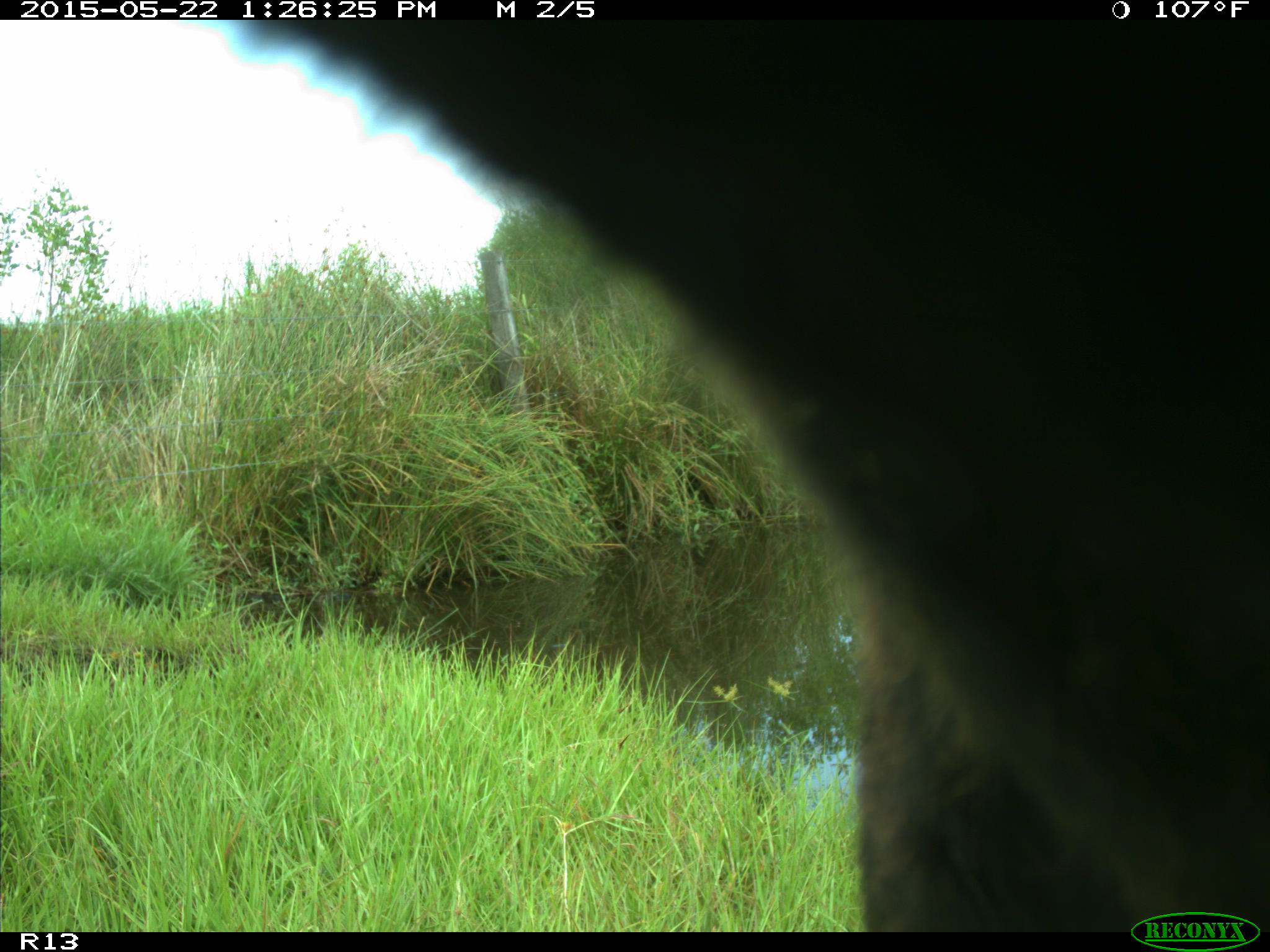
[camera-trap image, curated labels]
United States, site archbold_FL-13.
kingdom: Animalia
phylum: Chordata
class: Mammalia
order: Artiodactyla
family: Bovidae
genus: Bos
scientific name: Bos taurus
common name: domestic cow